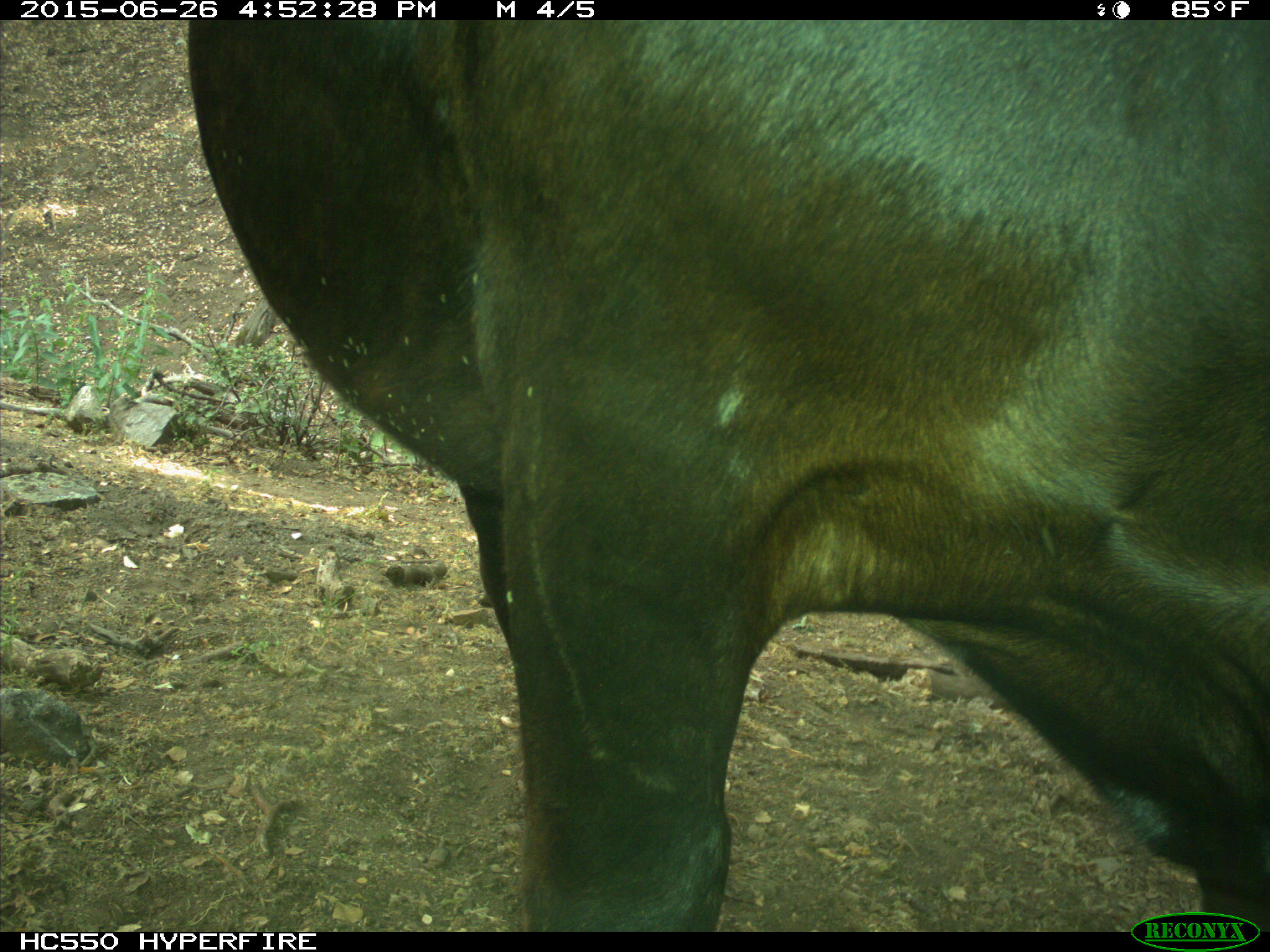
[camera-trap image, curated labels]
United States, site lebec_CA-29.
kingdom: Animalia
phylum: Chordata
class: Mammalia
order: Artiodactyla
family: Bovidae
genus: Bos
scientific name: Bos taurus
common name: domestic cow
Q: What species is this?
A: Bos taurus (domestic cow).